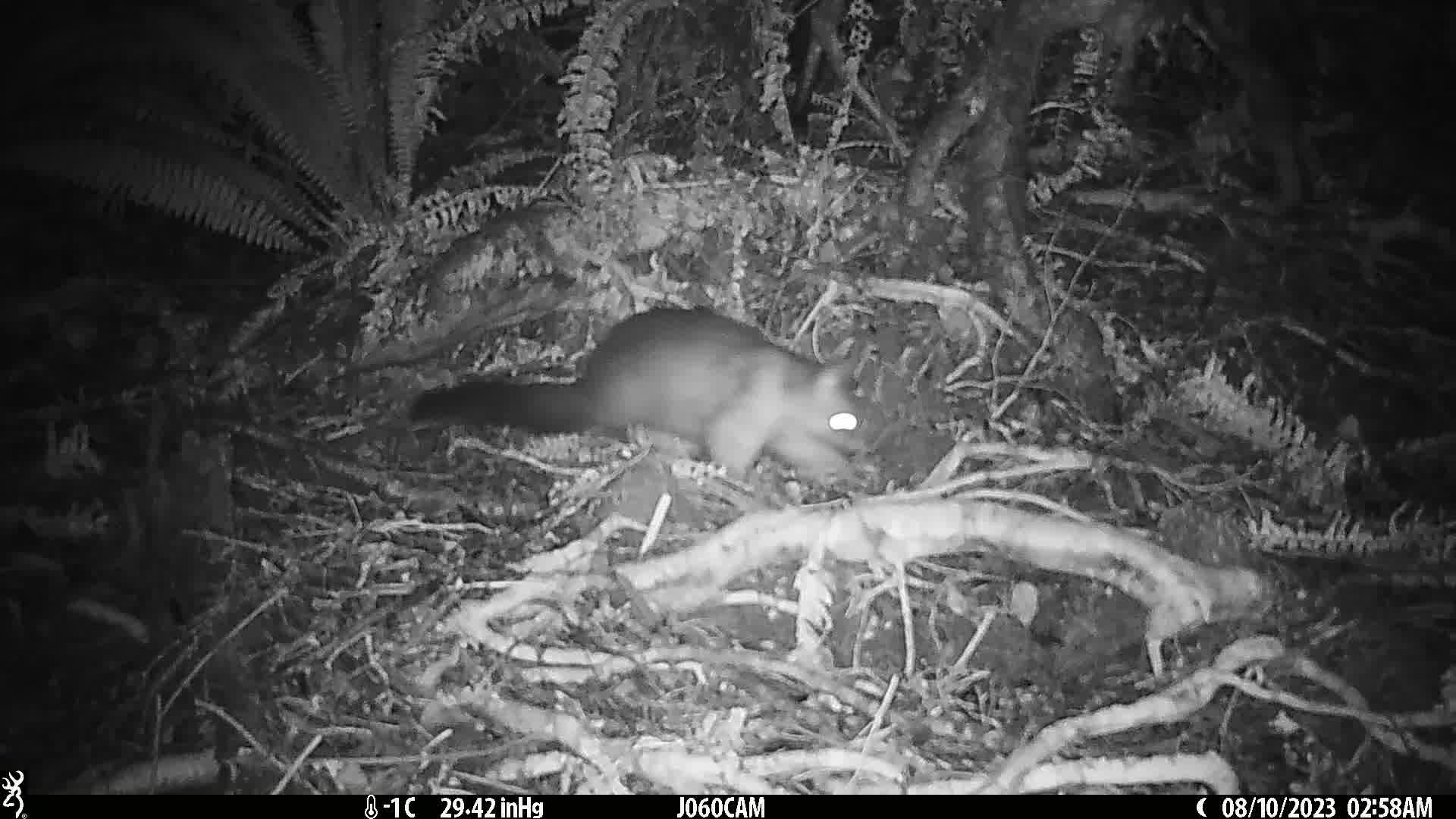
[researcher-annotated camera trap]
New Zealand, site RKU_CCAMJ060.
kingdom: Animalia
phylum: Chordata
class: Mammalia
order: Diprotodontia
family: Phalangeridae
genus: Trichosurus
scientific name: Trichosurus vulpecula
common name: common brushtail possum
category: possum